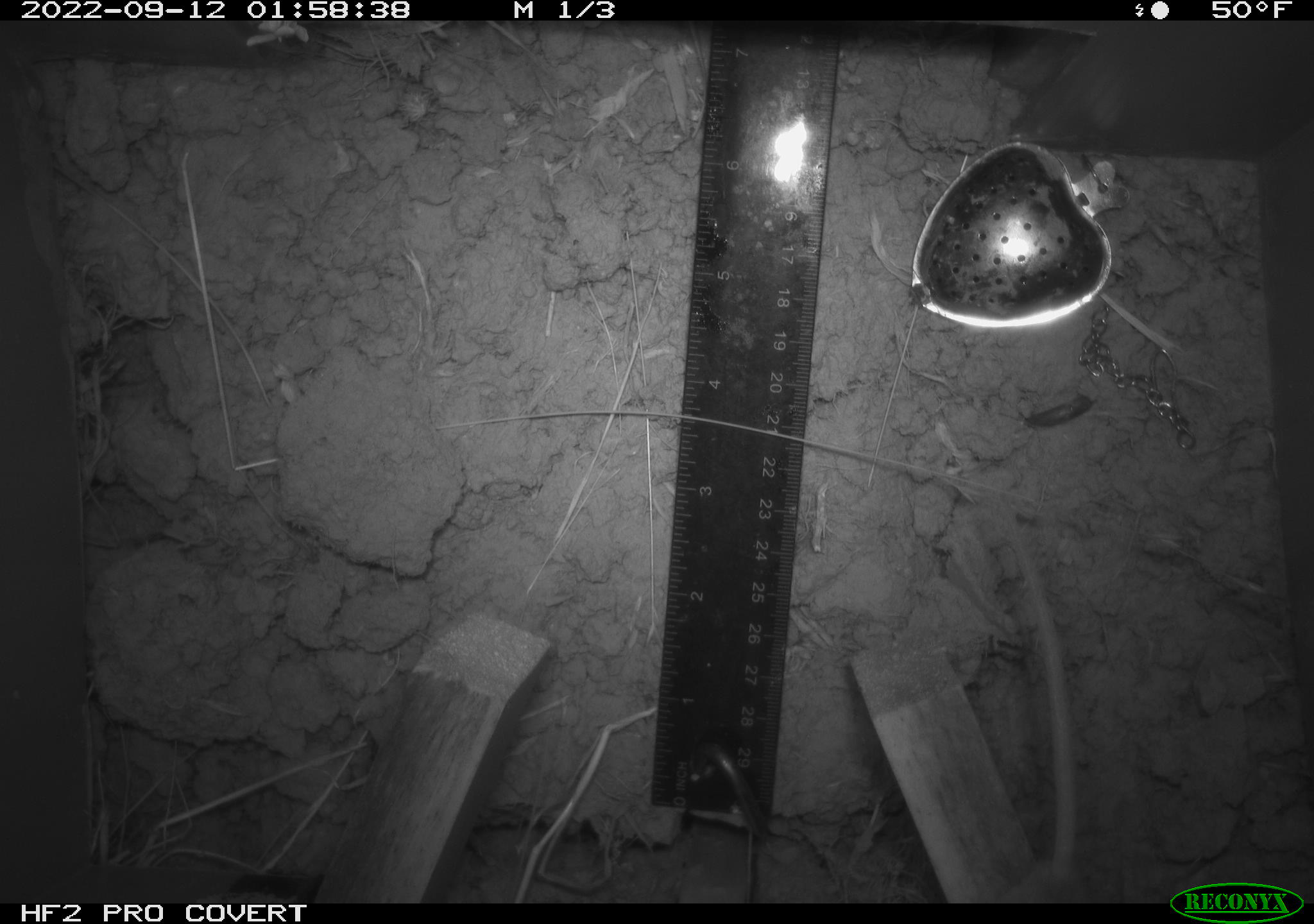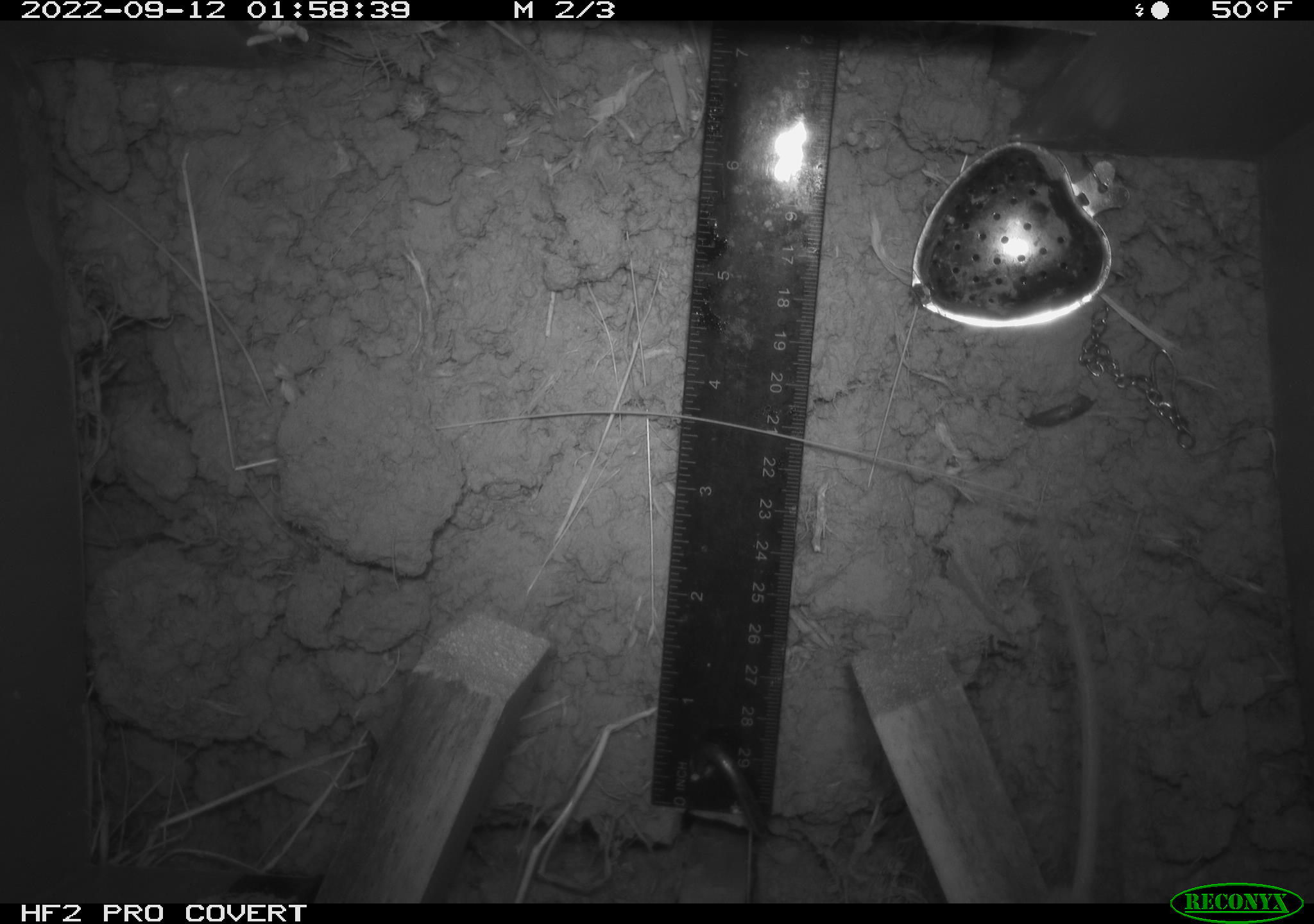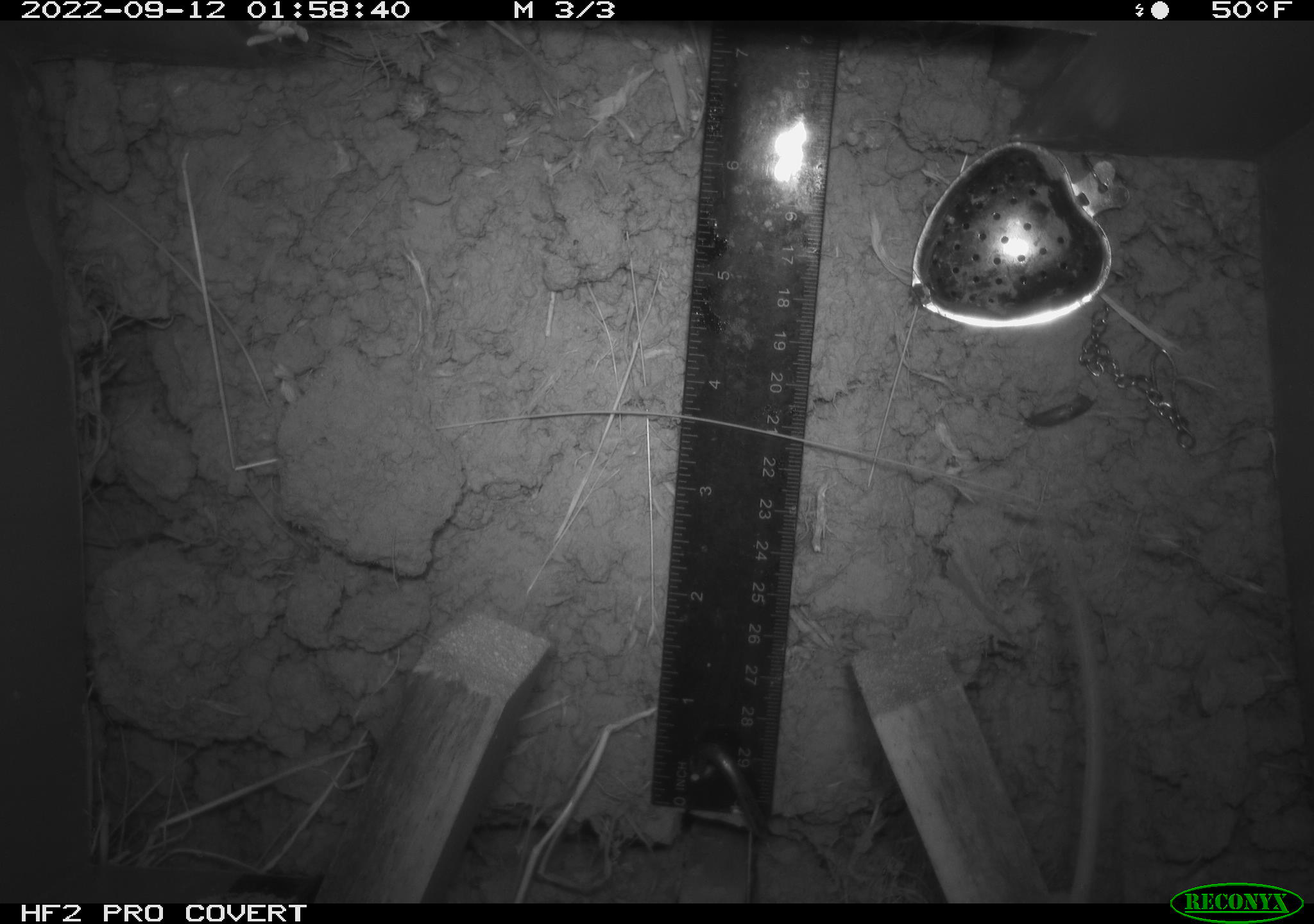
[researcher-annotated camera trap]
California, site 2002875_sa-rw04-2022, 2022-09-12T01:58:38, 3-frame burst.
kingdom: Animalia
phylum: Chordata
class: Mammalia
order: Rodentia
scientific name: Rodentia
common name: mouse species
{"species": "mouse species (Rodentia)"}